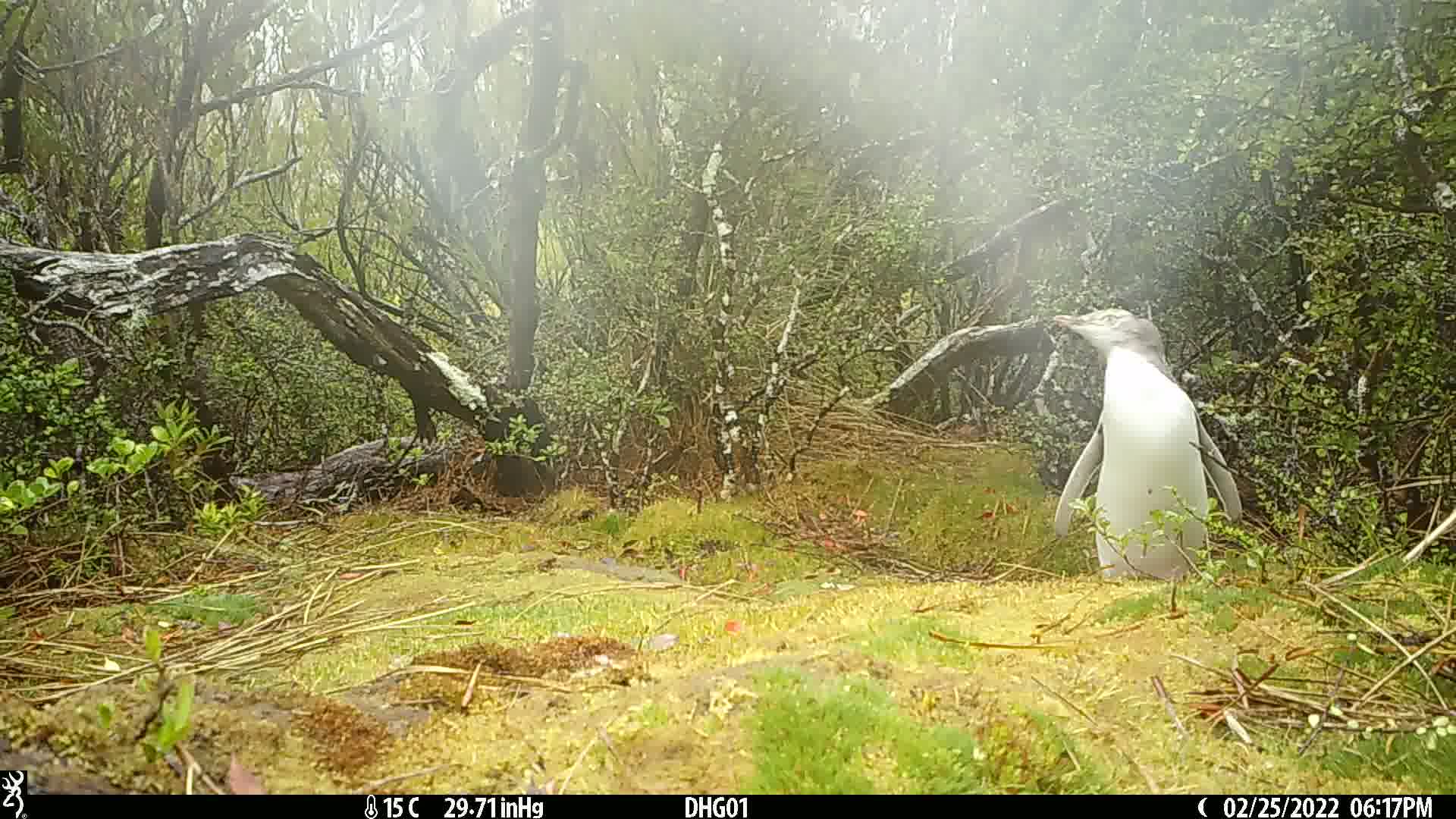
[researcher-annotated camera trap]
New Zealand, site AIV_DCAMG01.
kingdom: Animalia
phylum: Chordata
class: Aves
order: Sphenisciformes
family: Spheniscidae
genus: Megadyptes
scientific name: Megadyptes antipodes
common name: yellow-eyed penguin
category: yellow eyed penguin